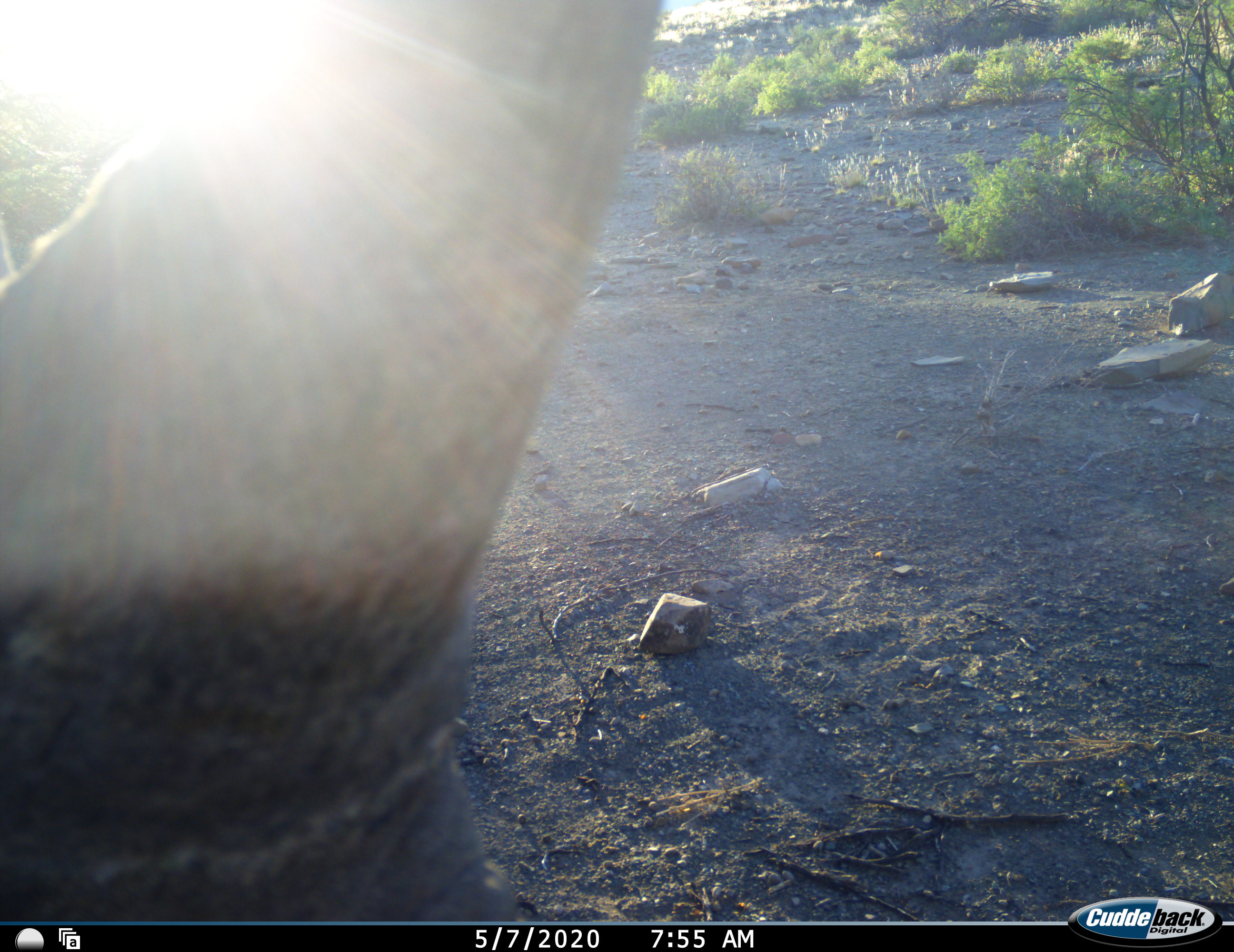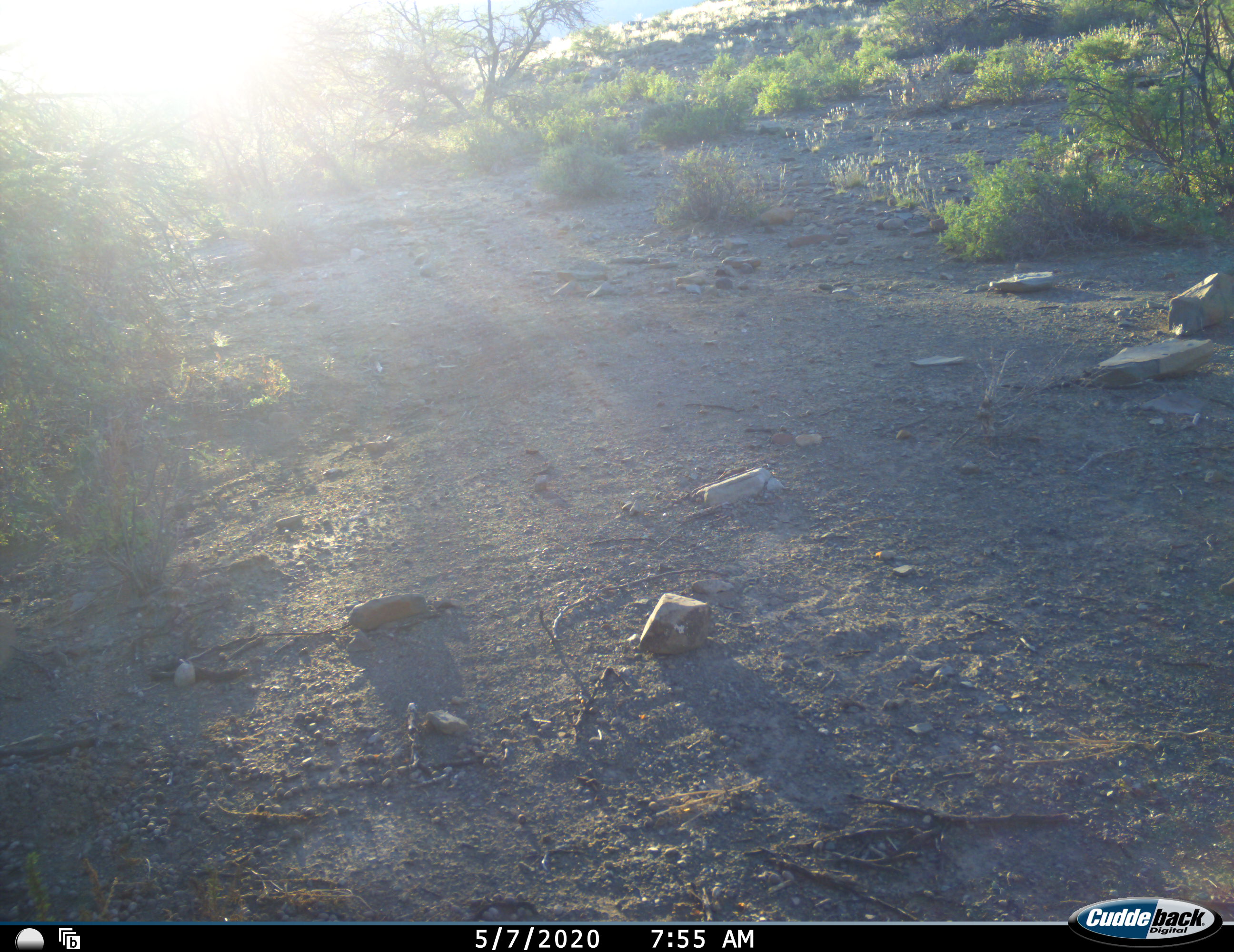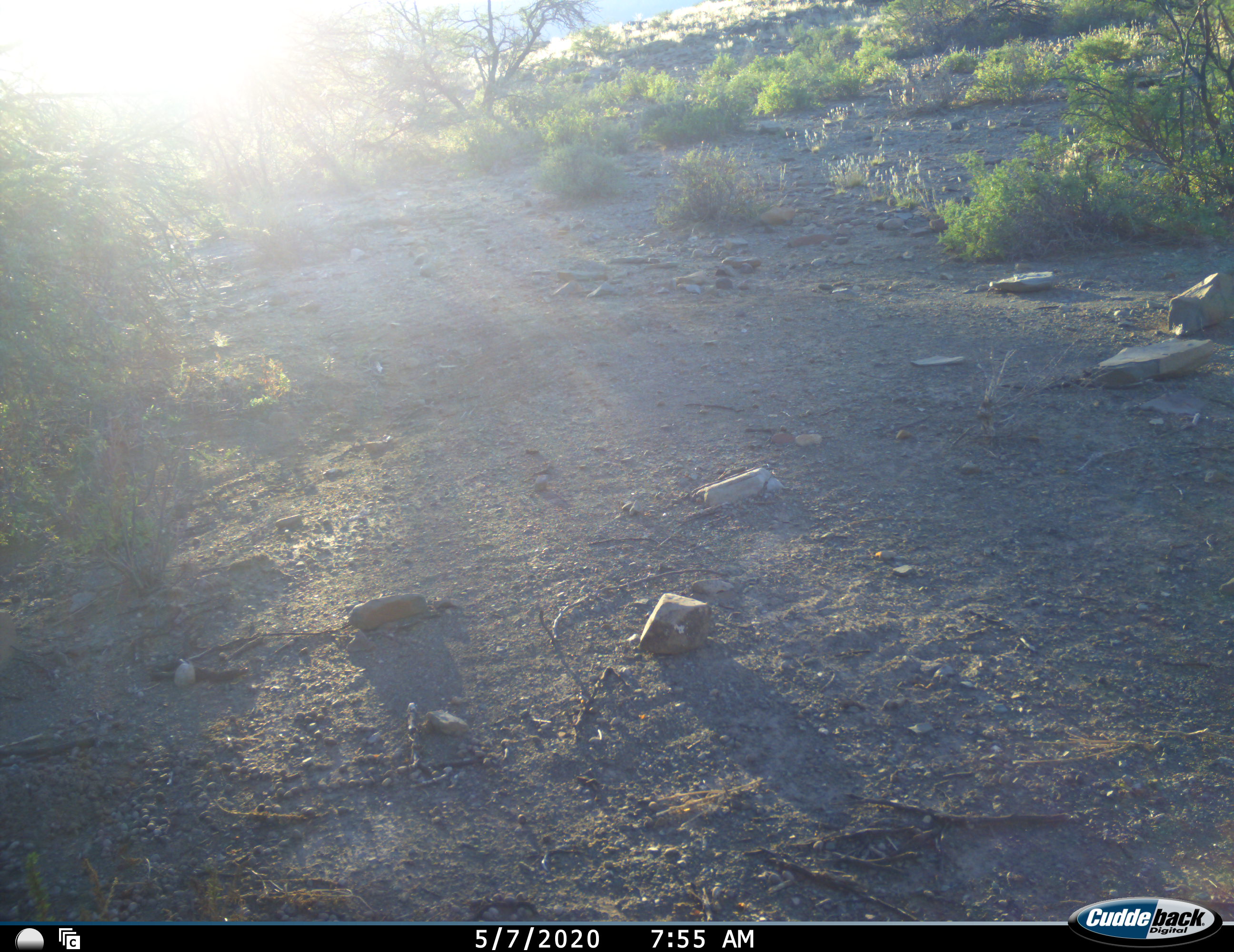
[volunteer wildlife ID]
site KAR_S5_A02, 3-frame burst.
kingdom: Animalia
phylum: Chordata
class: Mammalia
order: Perissodactyla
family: Rhinocerotidae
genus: Diceros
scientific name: Diceros bicornis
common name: black rhinoceros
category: rhinocerosblack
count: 1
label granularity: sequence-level